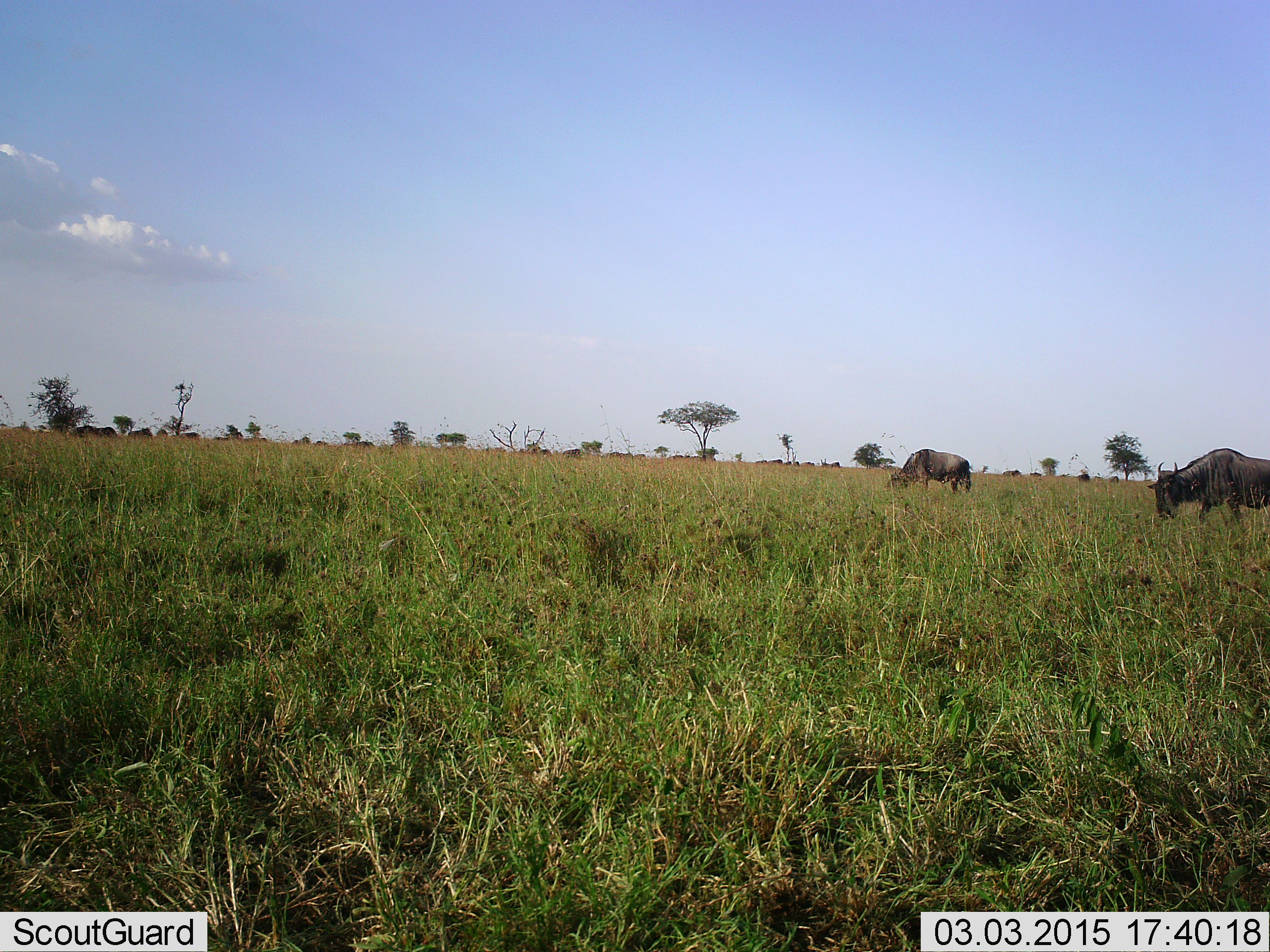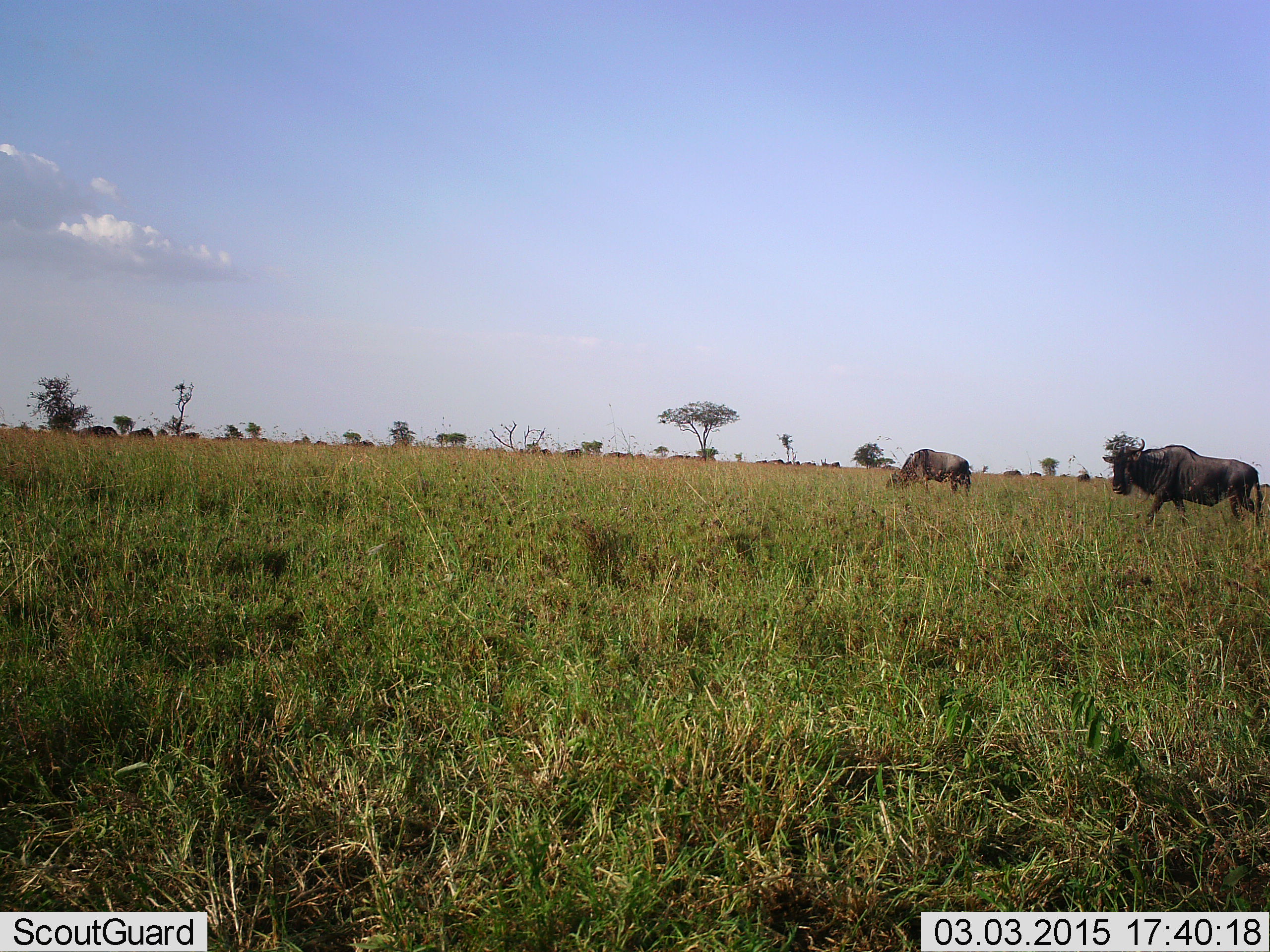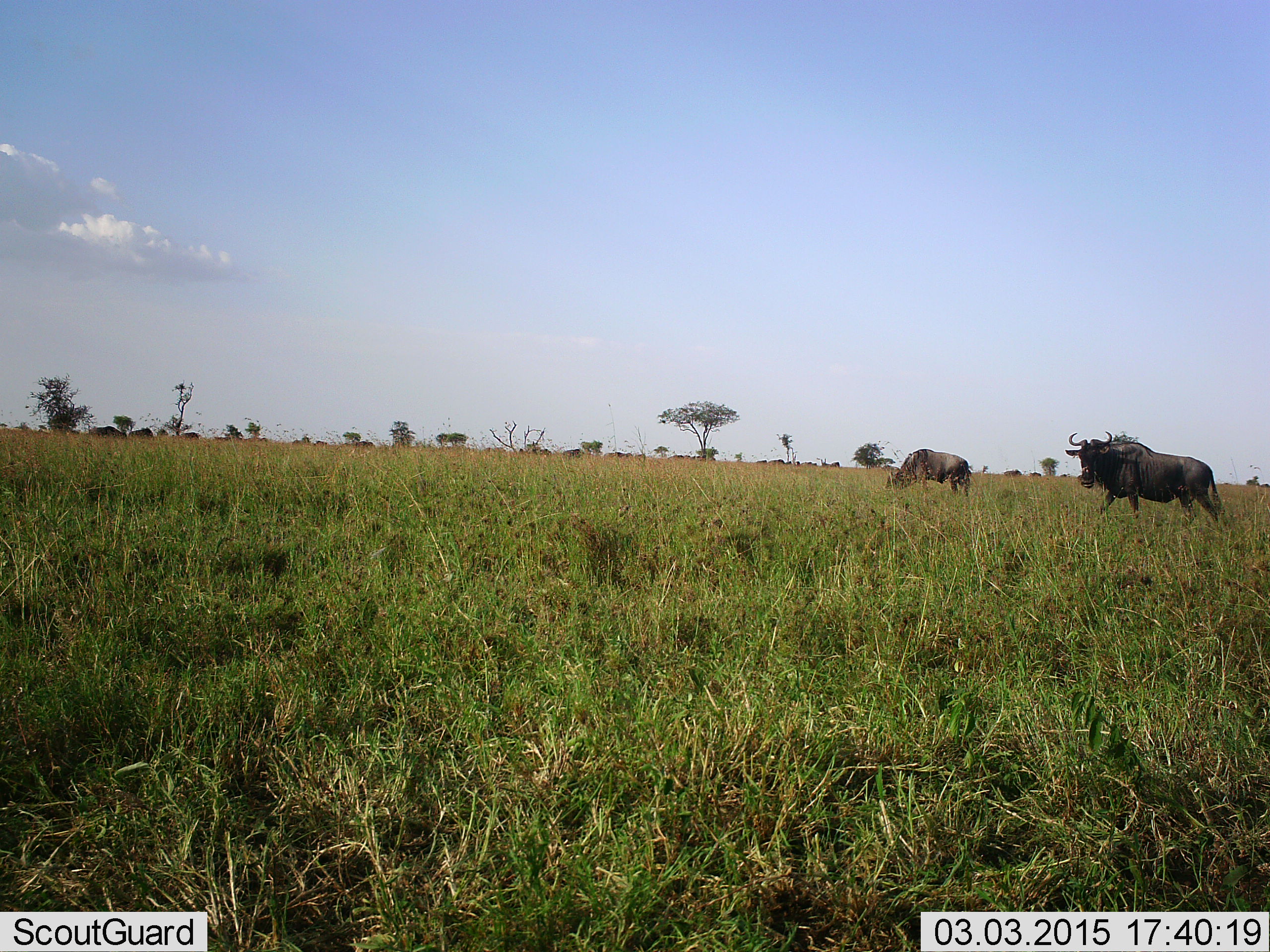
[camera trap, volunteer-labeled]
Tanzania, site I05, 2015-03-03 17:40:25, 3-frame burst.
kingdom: Animalia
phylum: Chordata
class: Mammalia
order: Artiodactyla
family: Bovidae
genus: Connochaetes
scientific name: Connochaetes taurinus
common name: blue wildebeest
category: wildebeest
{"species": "wildebeest (blue wildebeest) (Connochaetes taurinus)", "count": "5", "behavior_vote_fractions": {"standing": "40%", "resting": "0%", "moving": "90%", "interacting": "0%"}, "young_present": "0%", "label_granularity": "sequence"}